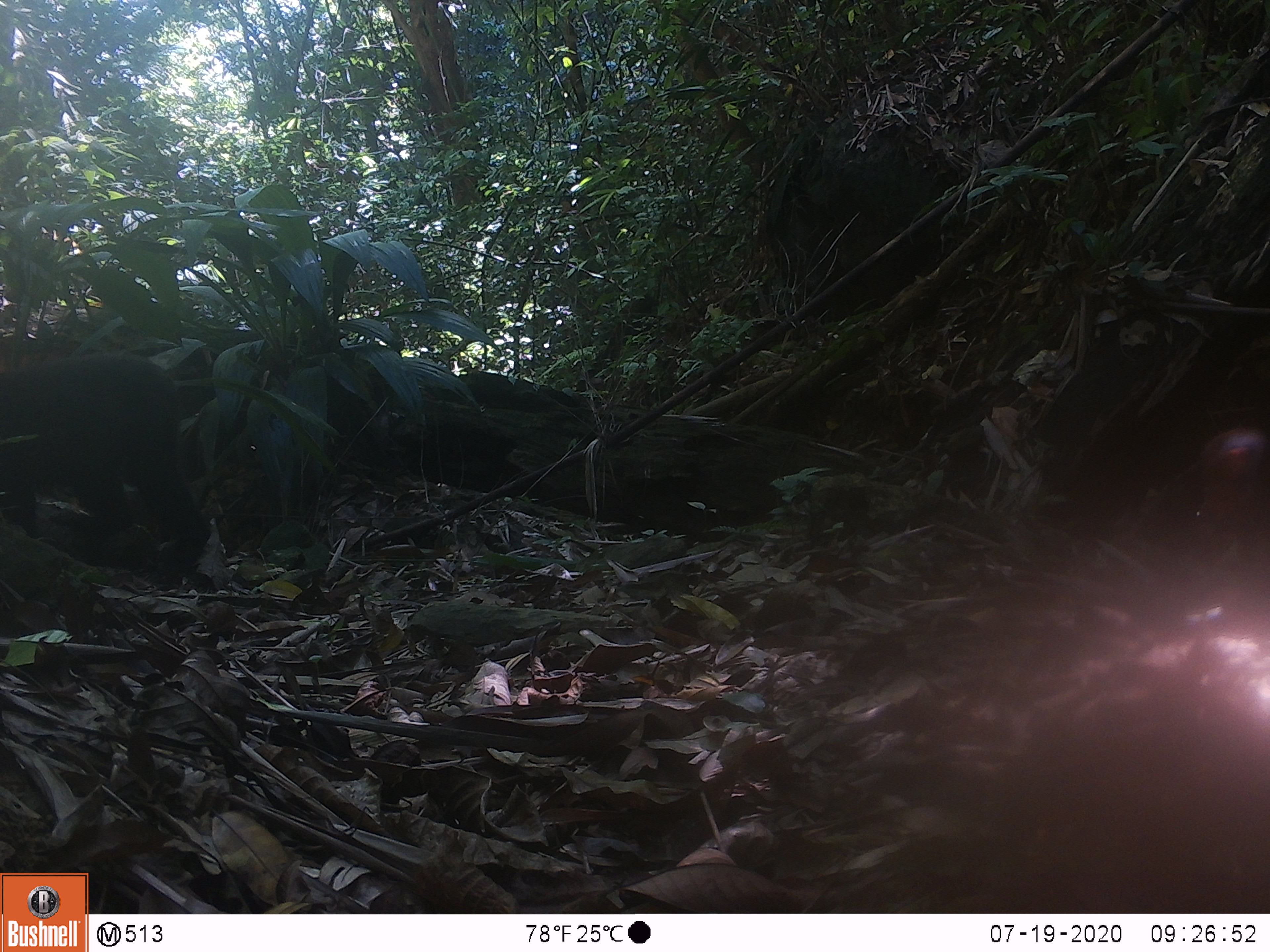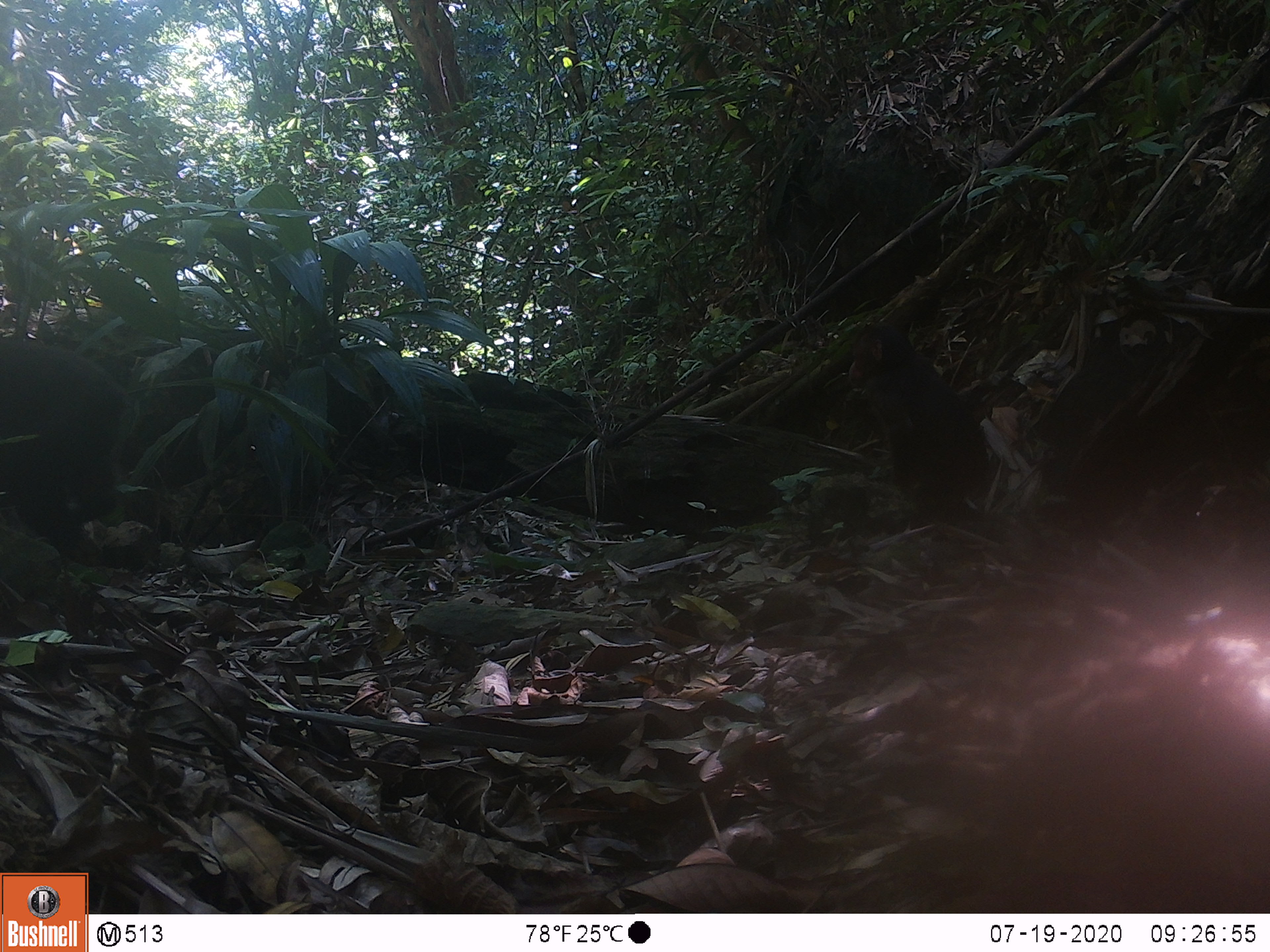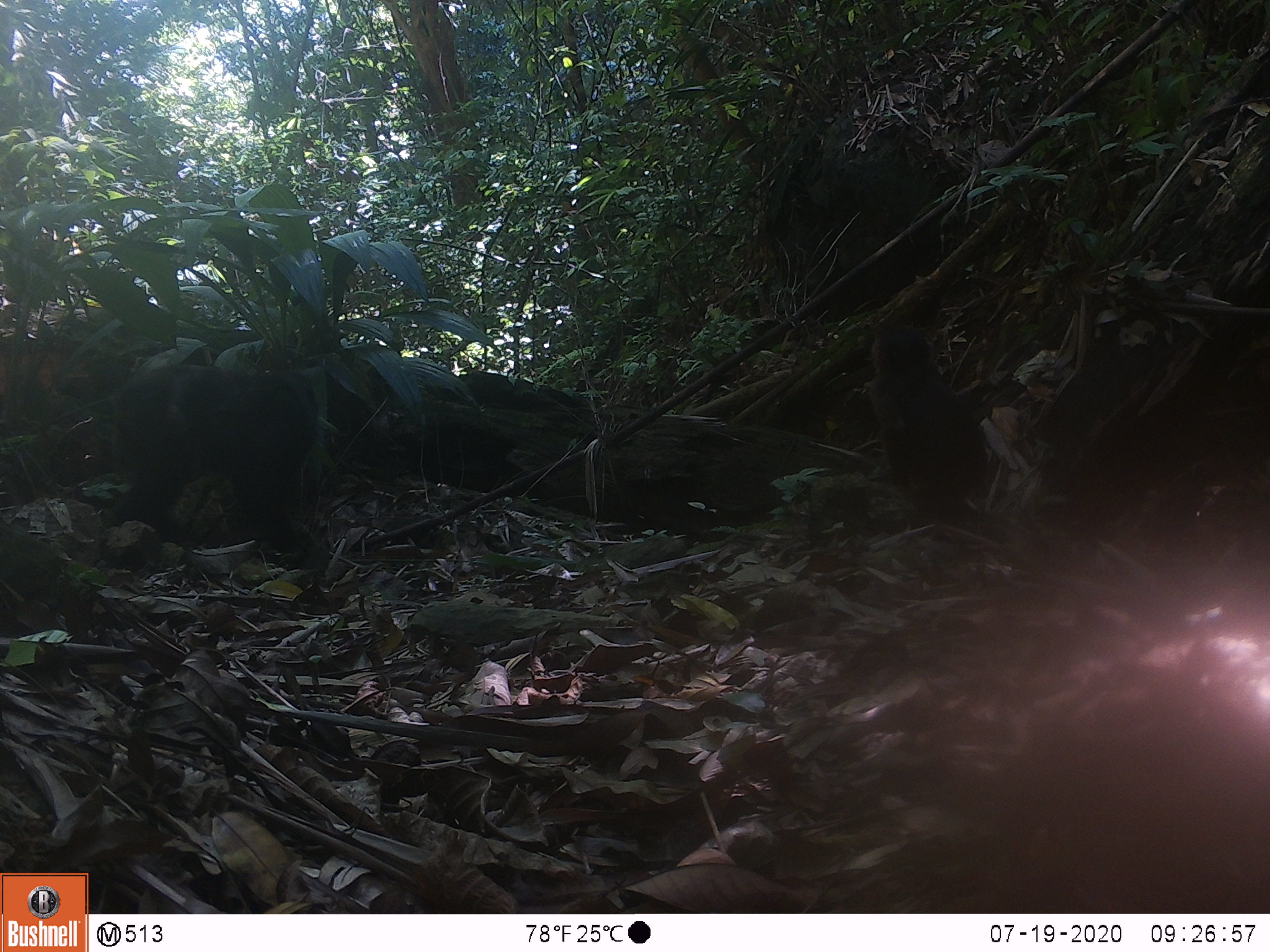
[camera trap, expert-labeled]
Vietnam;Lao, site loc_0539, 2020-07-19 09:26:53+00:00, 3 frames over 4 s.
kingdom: Animalia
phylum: Chordata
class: Mammalia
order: Primates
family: Cercopithecidae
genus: Macaca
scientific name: Macaca arctoides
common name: stump-tailed macaque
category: stump tailed macaque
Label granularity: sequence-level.